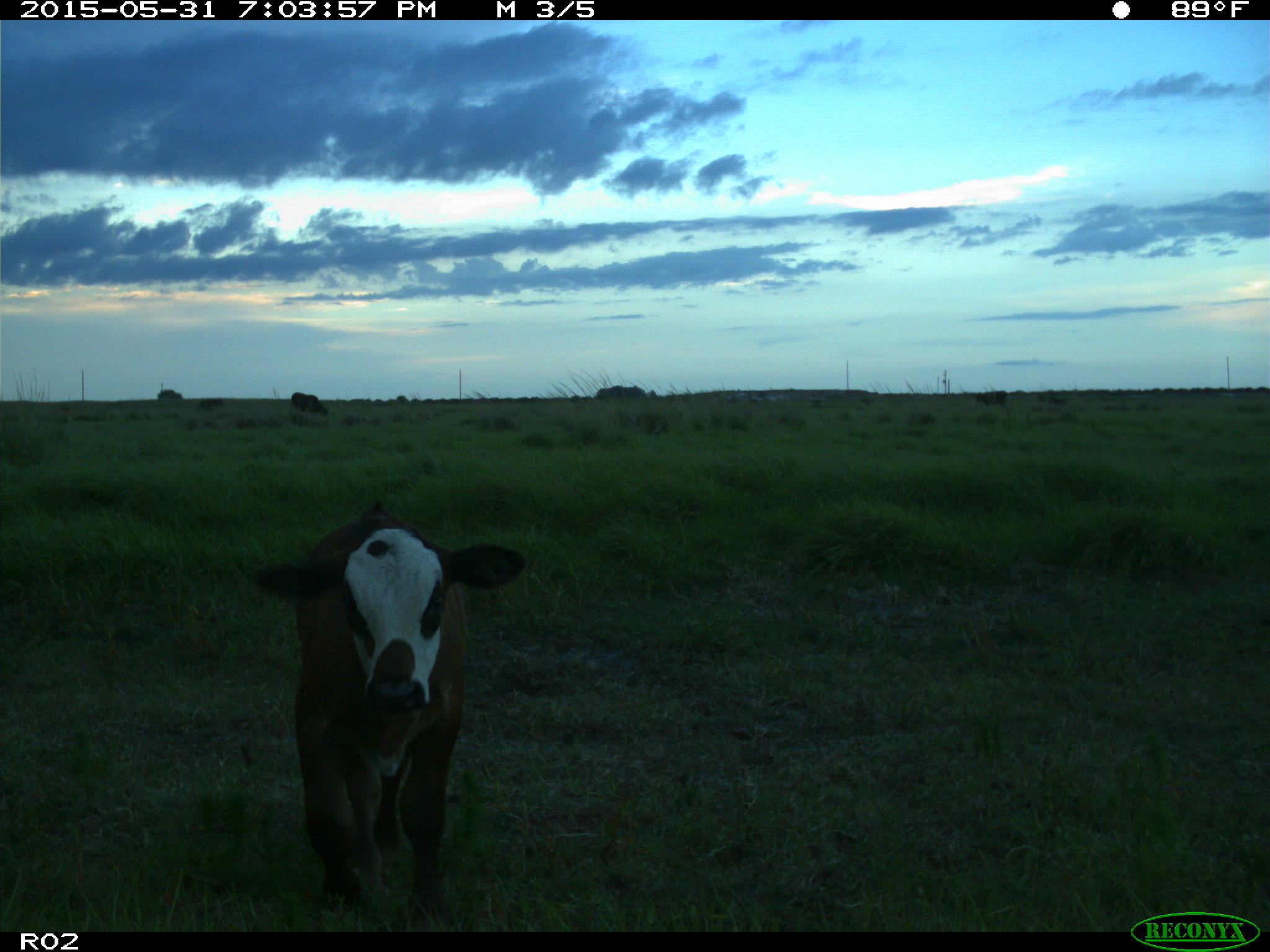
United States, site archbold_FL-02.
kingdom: Animalia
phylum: Chordata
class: Mammalia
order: Artiodactyla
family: Bovidae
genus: Bos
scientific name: Bos taurus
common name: domestic cow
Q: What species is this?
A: Bos taurus (domestic cow).